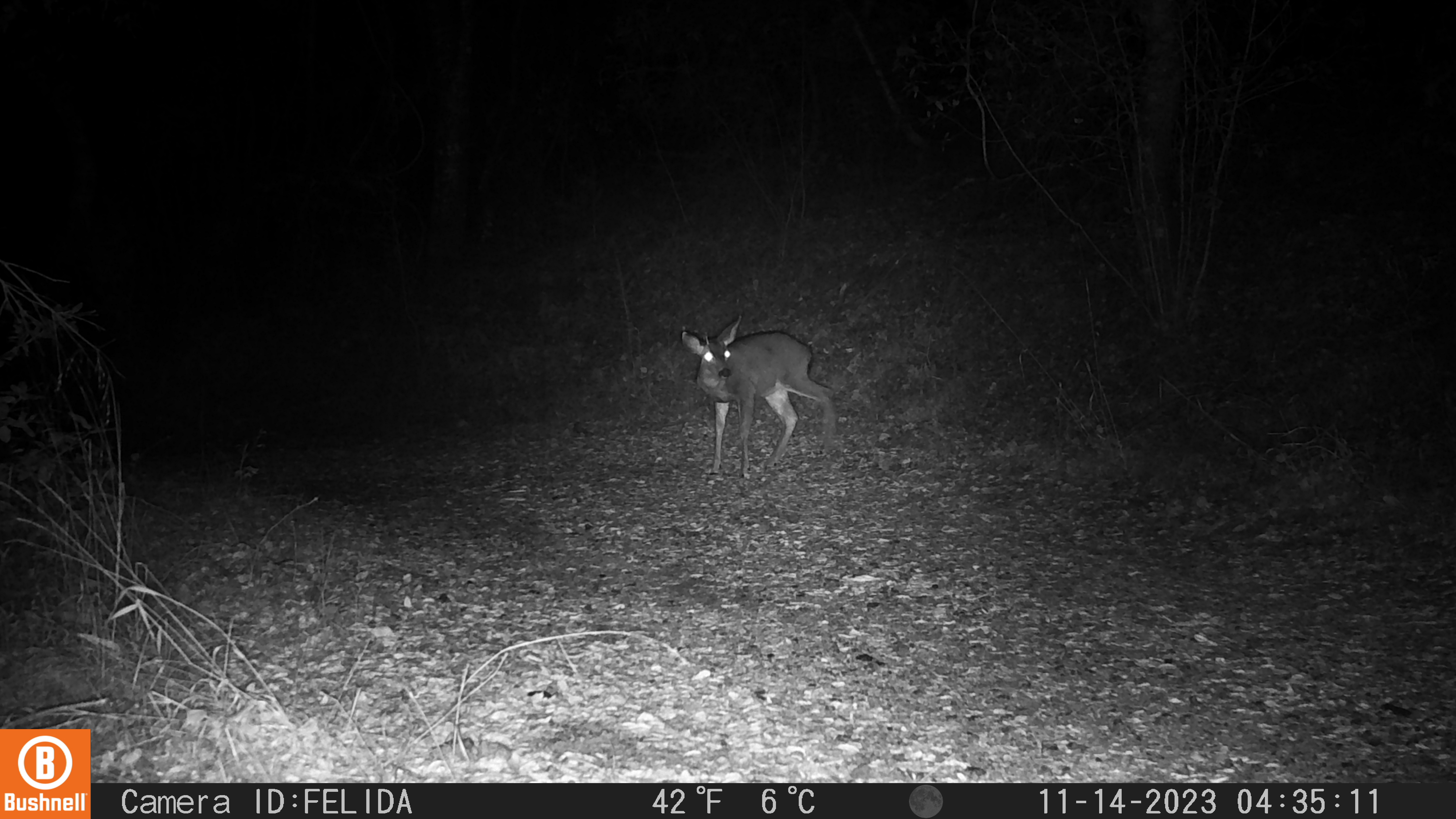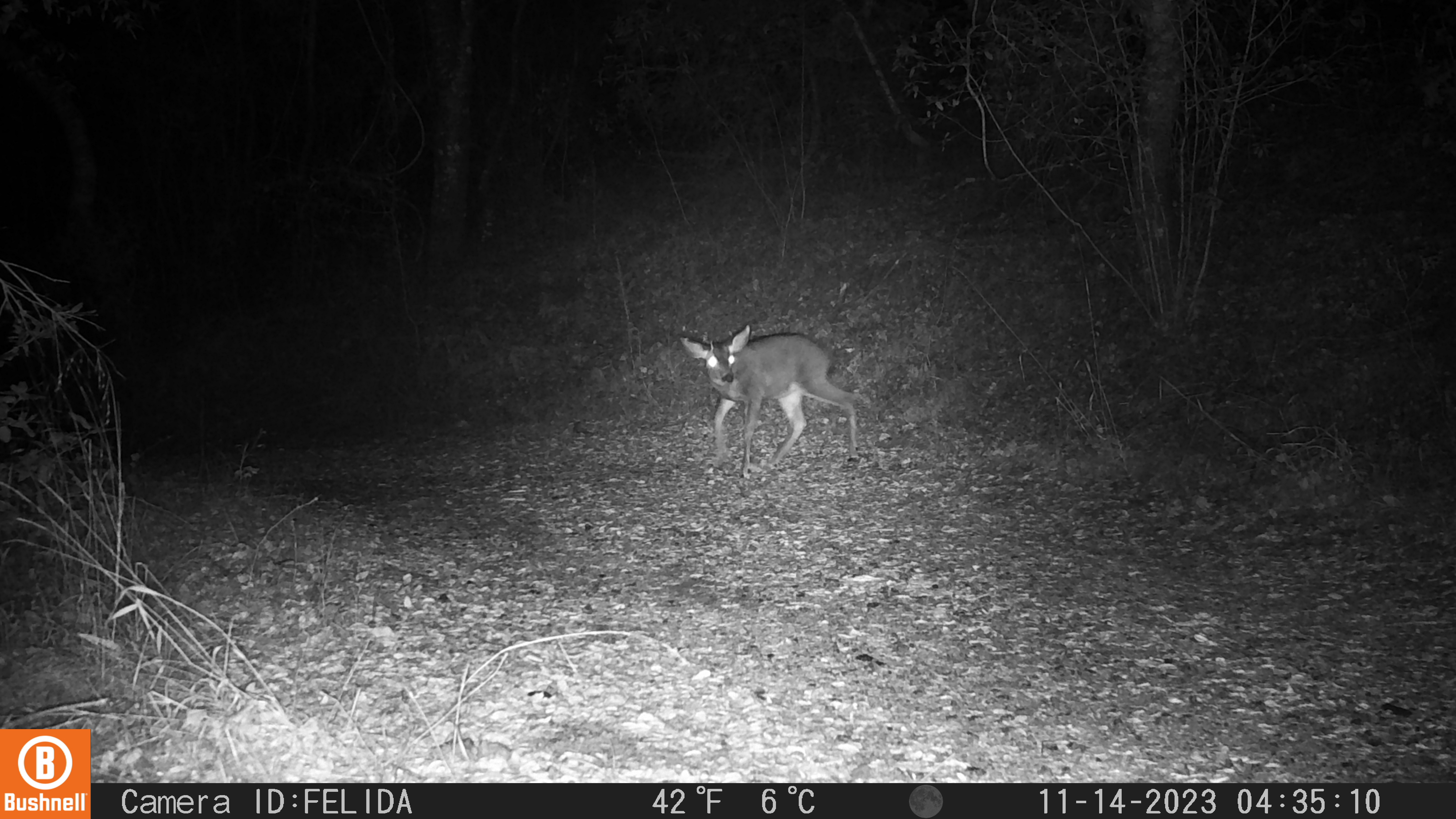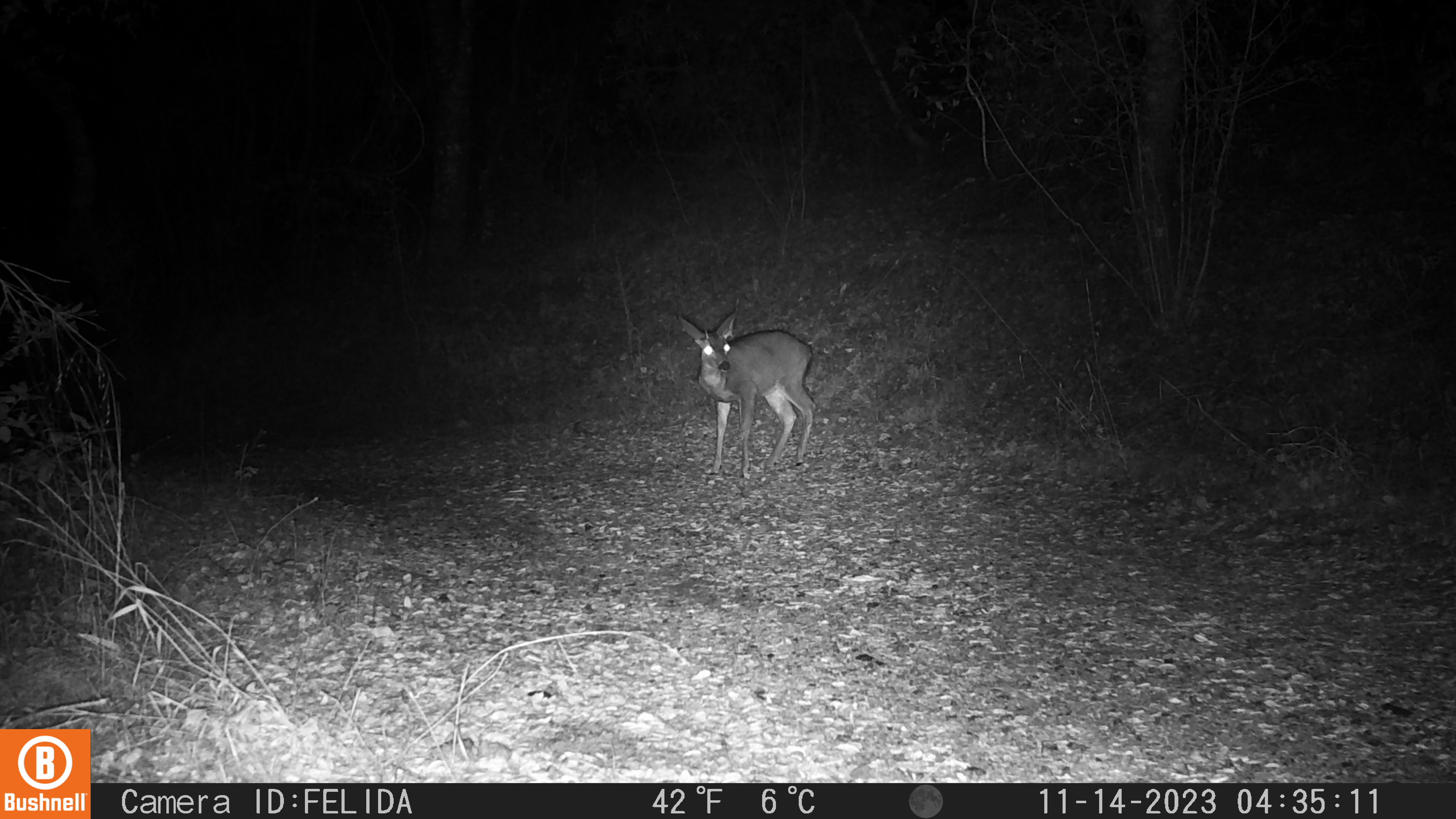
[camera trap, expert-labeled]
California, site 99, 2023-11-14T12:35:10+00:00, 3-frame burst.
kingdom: Animalia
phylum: Chordata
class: Mammalia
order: Artiodactyla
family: Cervidae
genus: Odocoileus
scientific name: Odocoileus hemionus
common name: mule deer